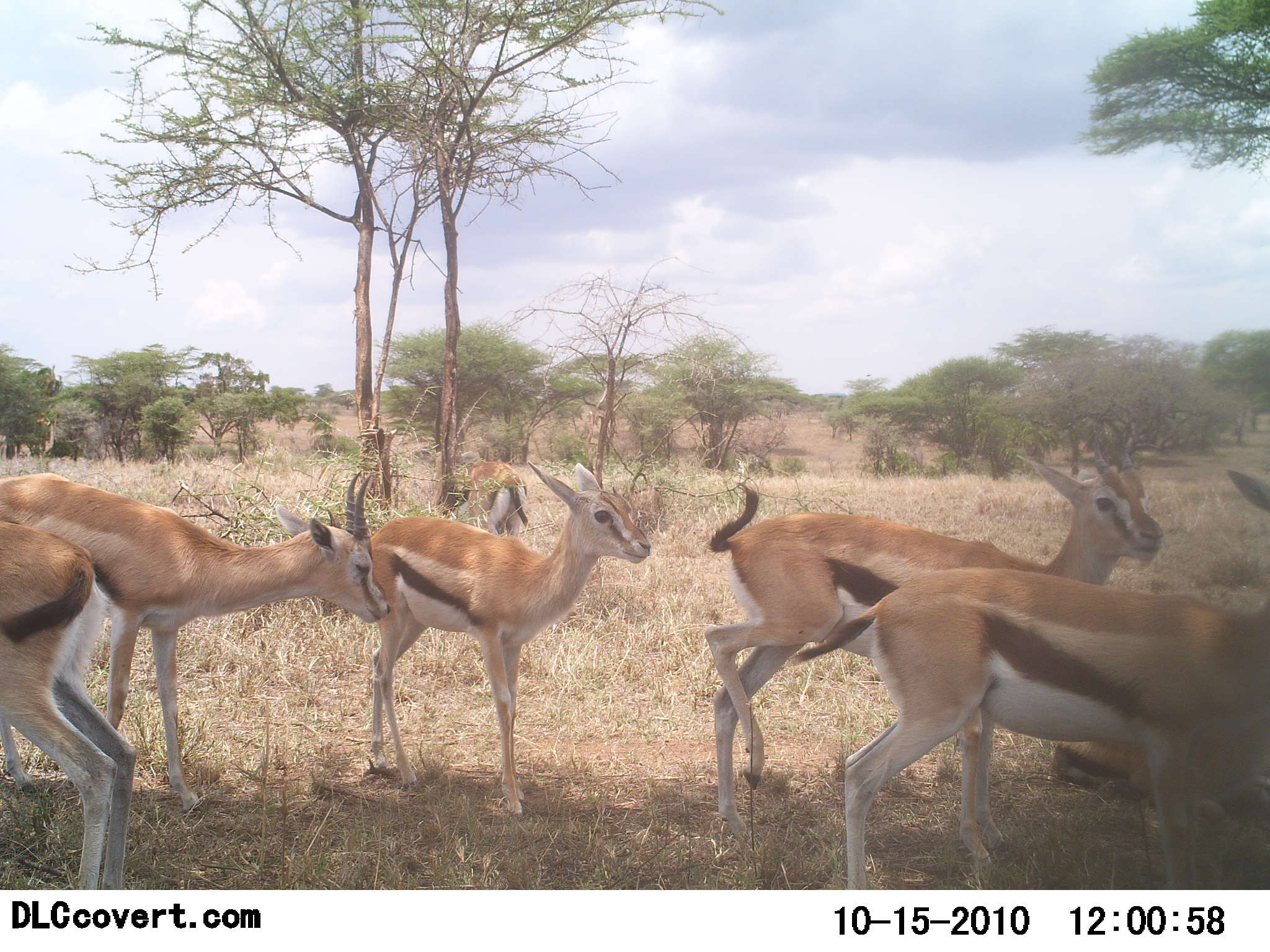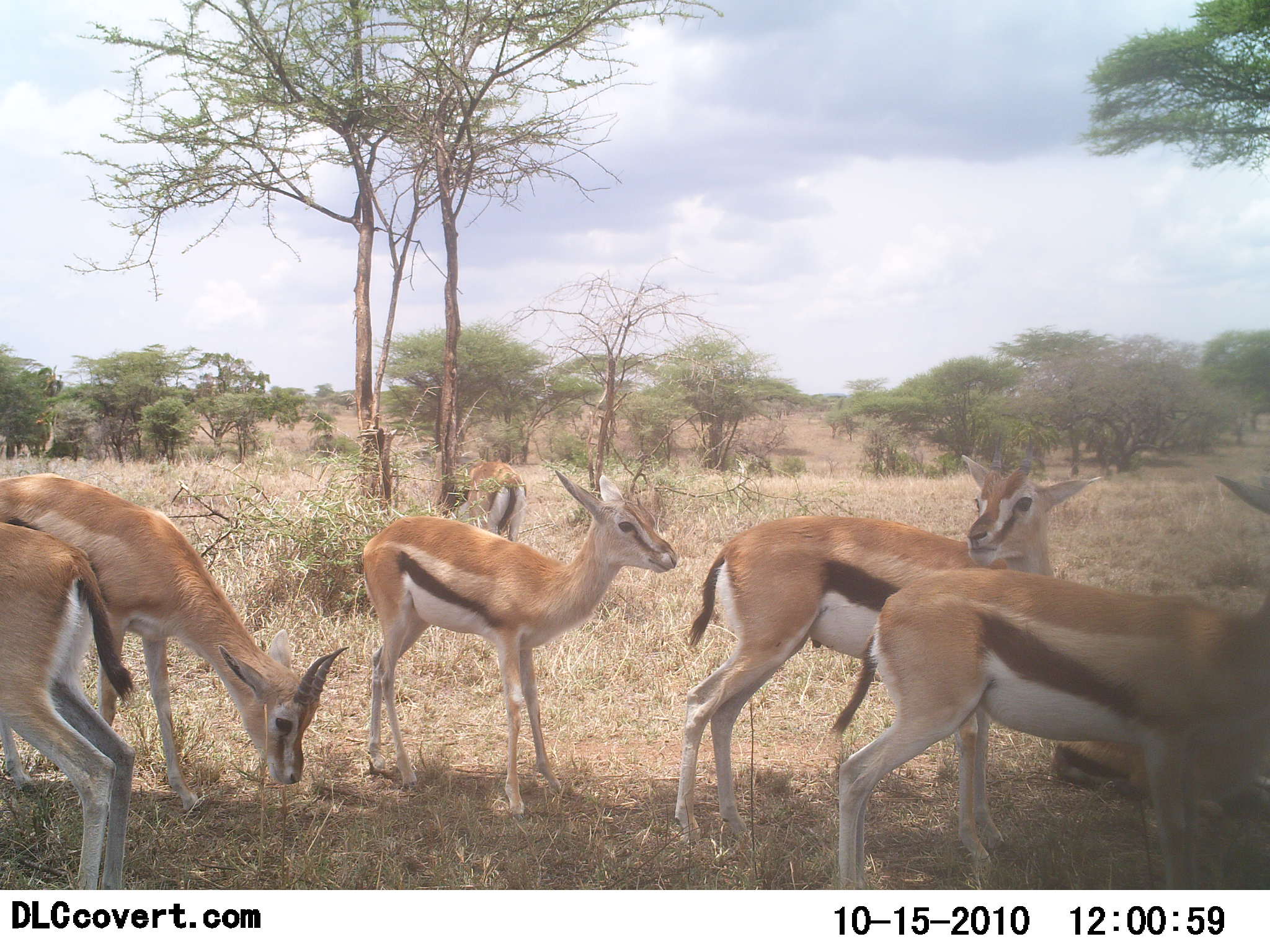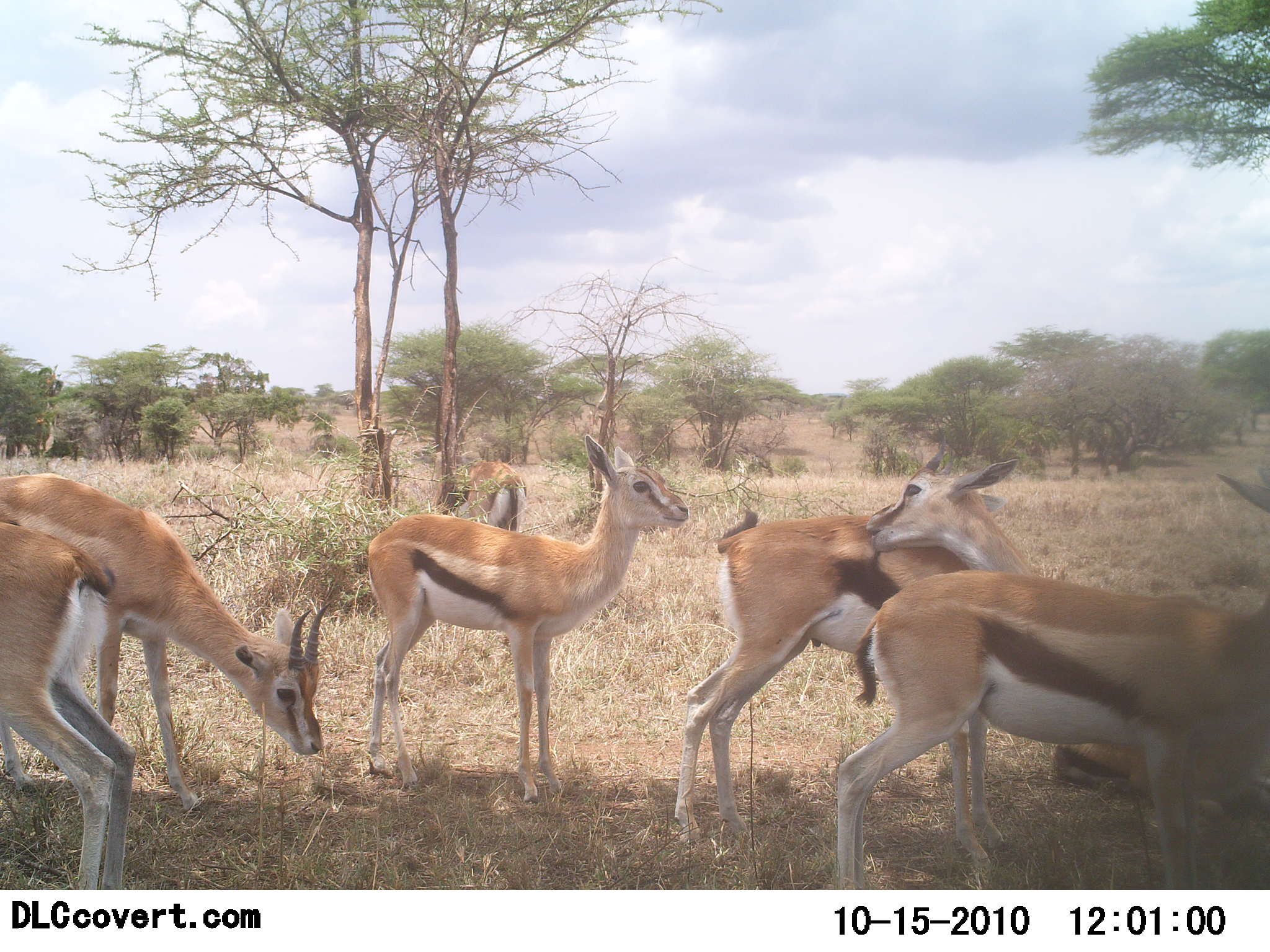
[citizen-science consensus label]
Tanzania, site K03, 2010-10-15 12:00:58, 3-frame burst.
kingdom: Animalia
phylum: Chordata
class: Mammalia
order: Artiodactyla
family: Bovidae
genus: Eudorcas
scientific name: Eudorcas thomsonii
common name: thomson's gazelle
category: gazellethomsons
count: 6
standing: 88%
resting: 28%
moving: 4%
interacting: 4%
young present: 8%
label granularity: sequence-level